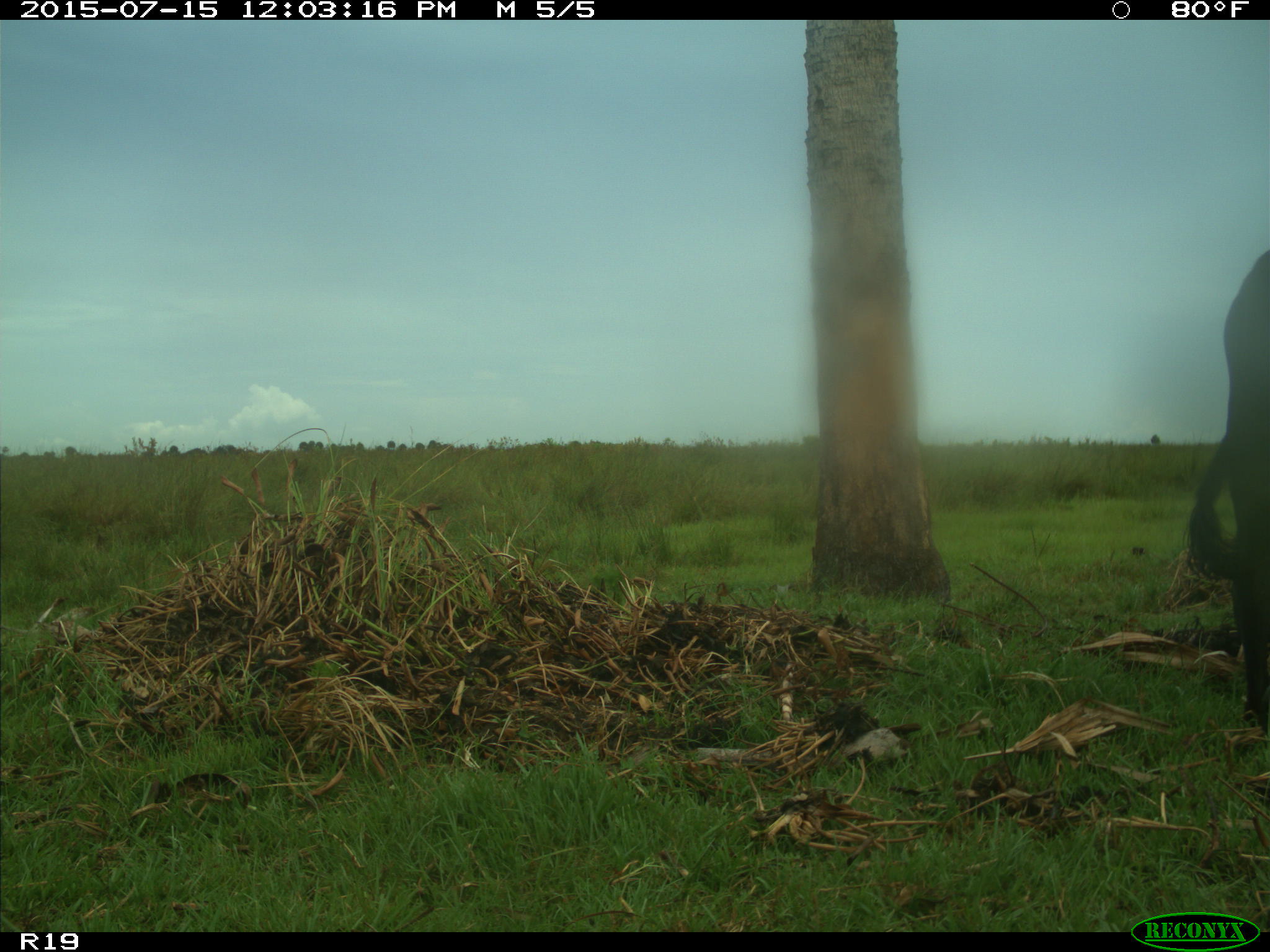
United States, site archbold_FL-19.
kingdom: Animalia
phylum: Chordata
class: Mammalia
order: Artiodactyla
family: Bovidae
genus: Bos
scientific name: Bos taurus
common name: domestic cow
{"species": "Bos taurus (domestic cow)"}